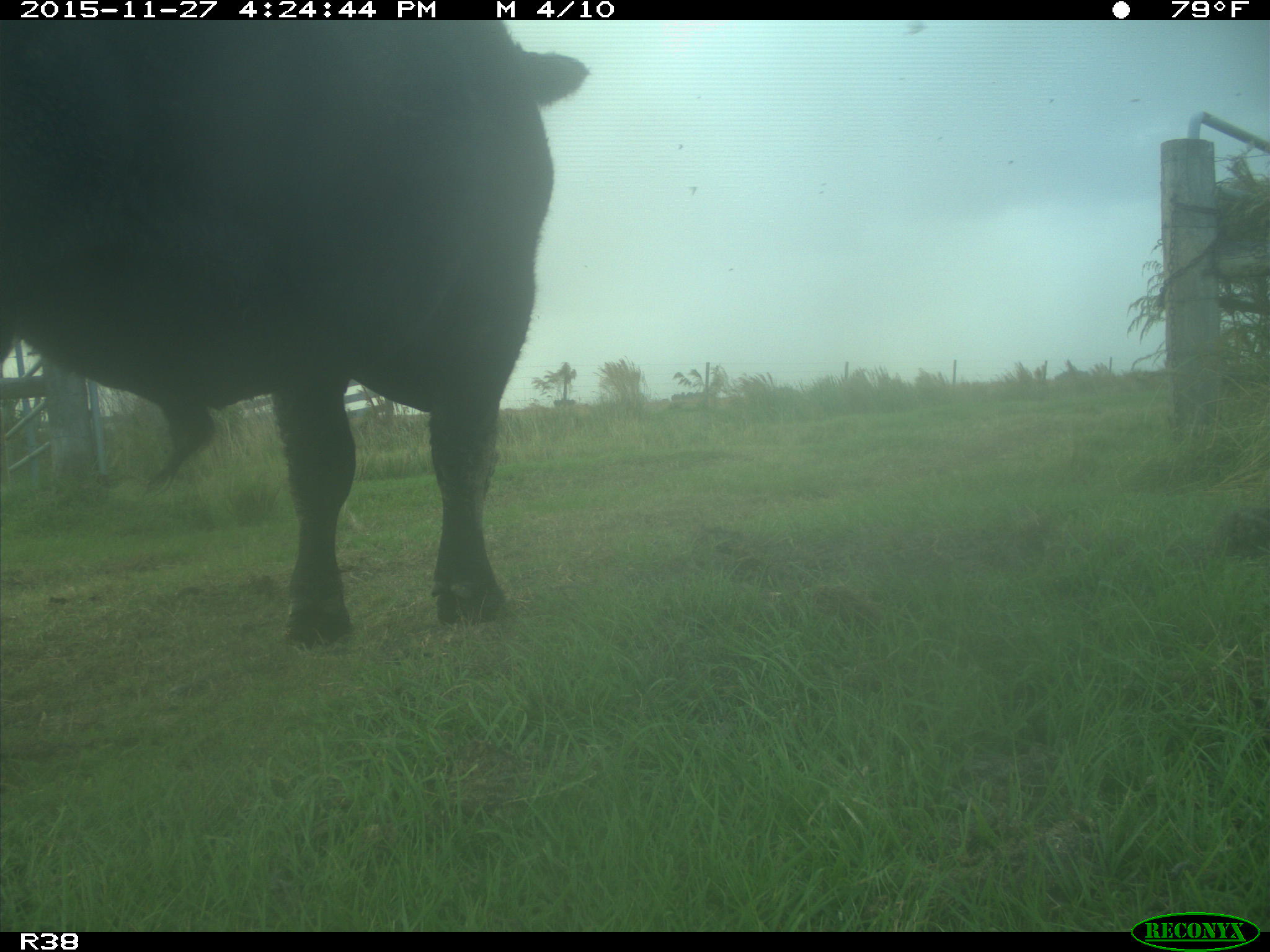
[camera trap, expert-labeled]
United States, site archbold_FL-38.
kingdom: Animalia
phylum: Chordata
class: Mammalia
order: Artiodactyla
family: Bovidae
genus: Bos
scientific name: Bos taurus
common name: domestic cow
Bos taurus (domestic cow).